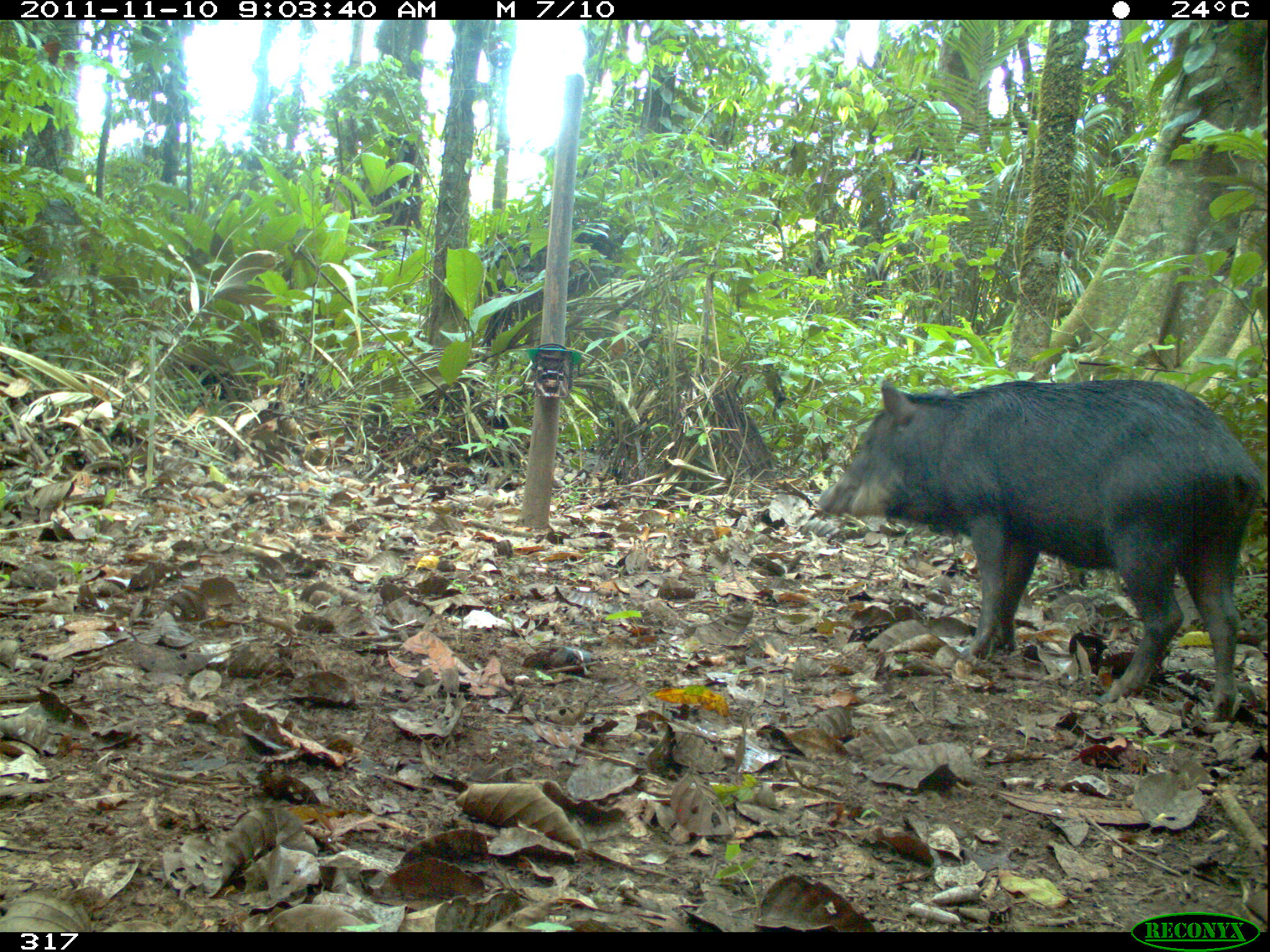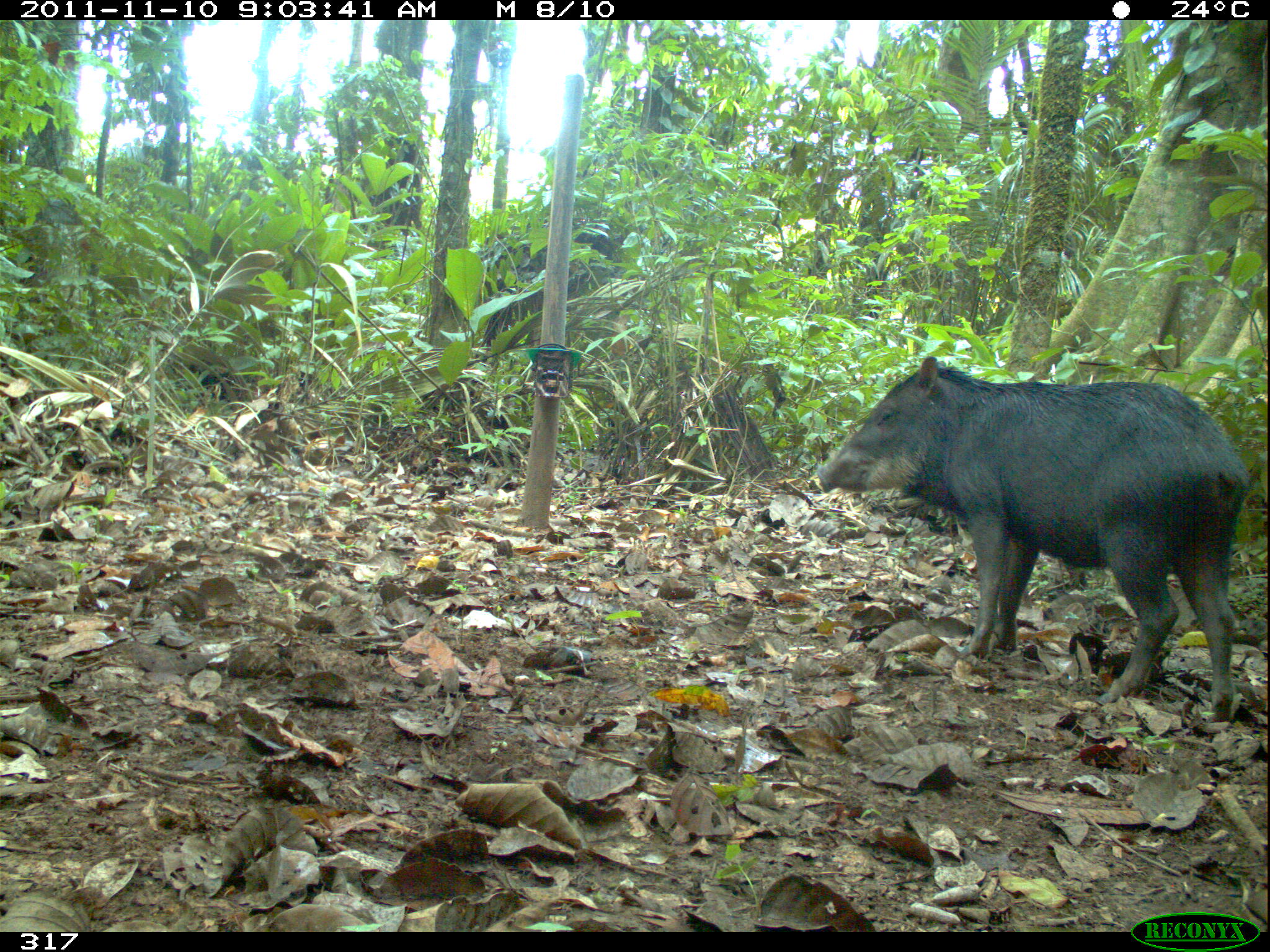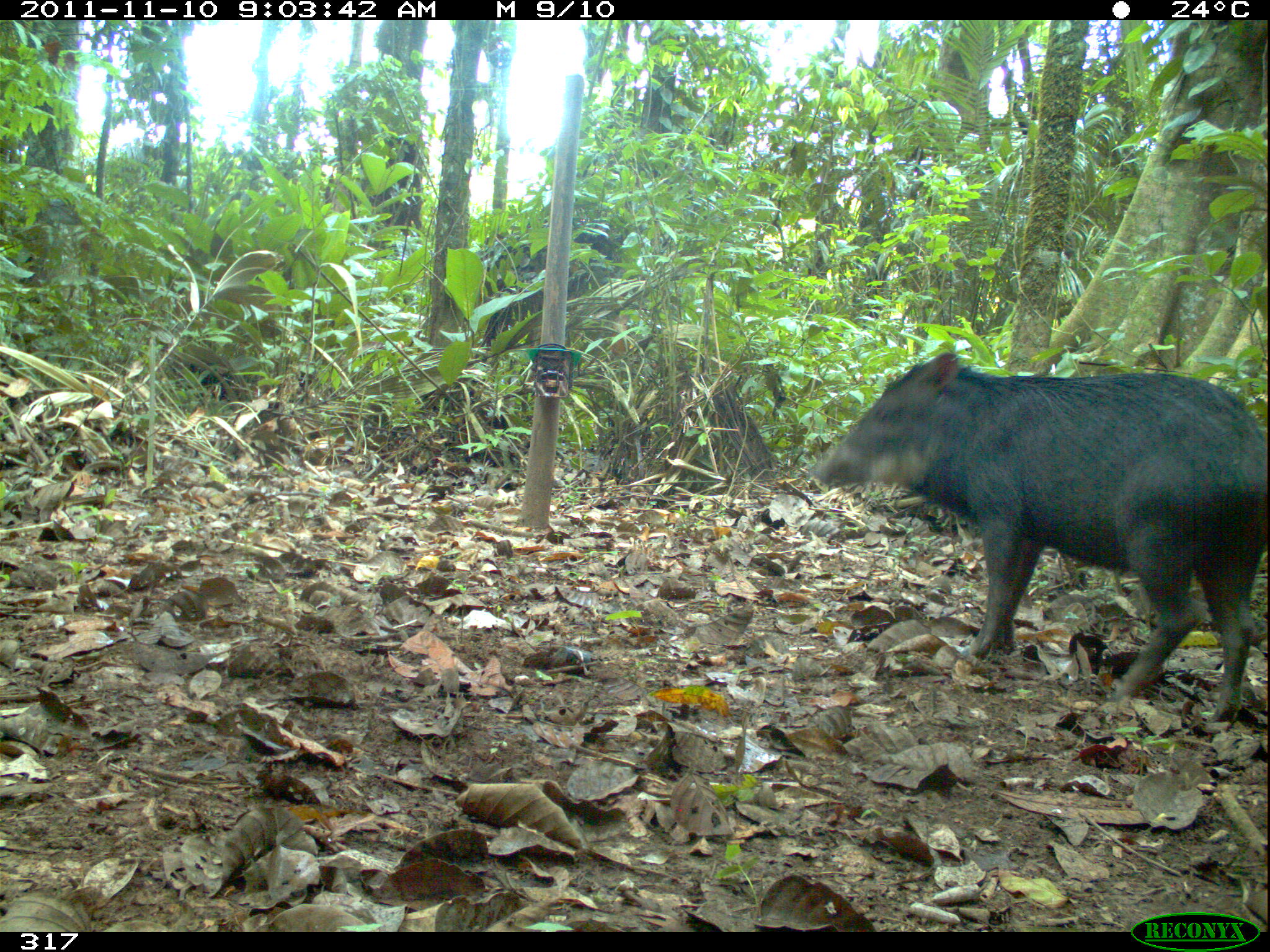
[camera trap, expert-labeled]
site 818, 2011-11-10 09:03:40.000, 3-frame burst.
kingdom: Animalia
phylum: Chordata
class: Mammalia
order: Artiodactyla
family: Tayassuidae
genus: Tayassu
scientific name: Tayassu pecari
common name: white-lipped peccary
Tayassu pecari (white-lipped peccary).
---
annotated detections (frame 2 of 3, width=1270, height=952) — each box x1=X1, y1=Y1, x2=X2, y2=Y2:
tayassu pecari: x1=809, y1=356, x2=1249, y2=723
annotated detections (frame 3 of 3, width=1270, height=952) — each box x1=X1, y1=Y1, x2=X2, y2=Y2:
tayassu pecari: x1=811, y1=348, x2=1266, y2=723